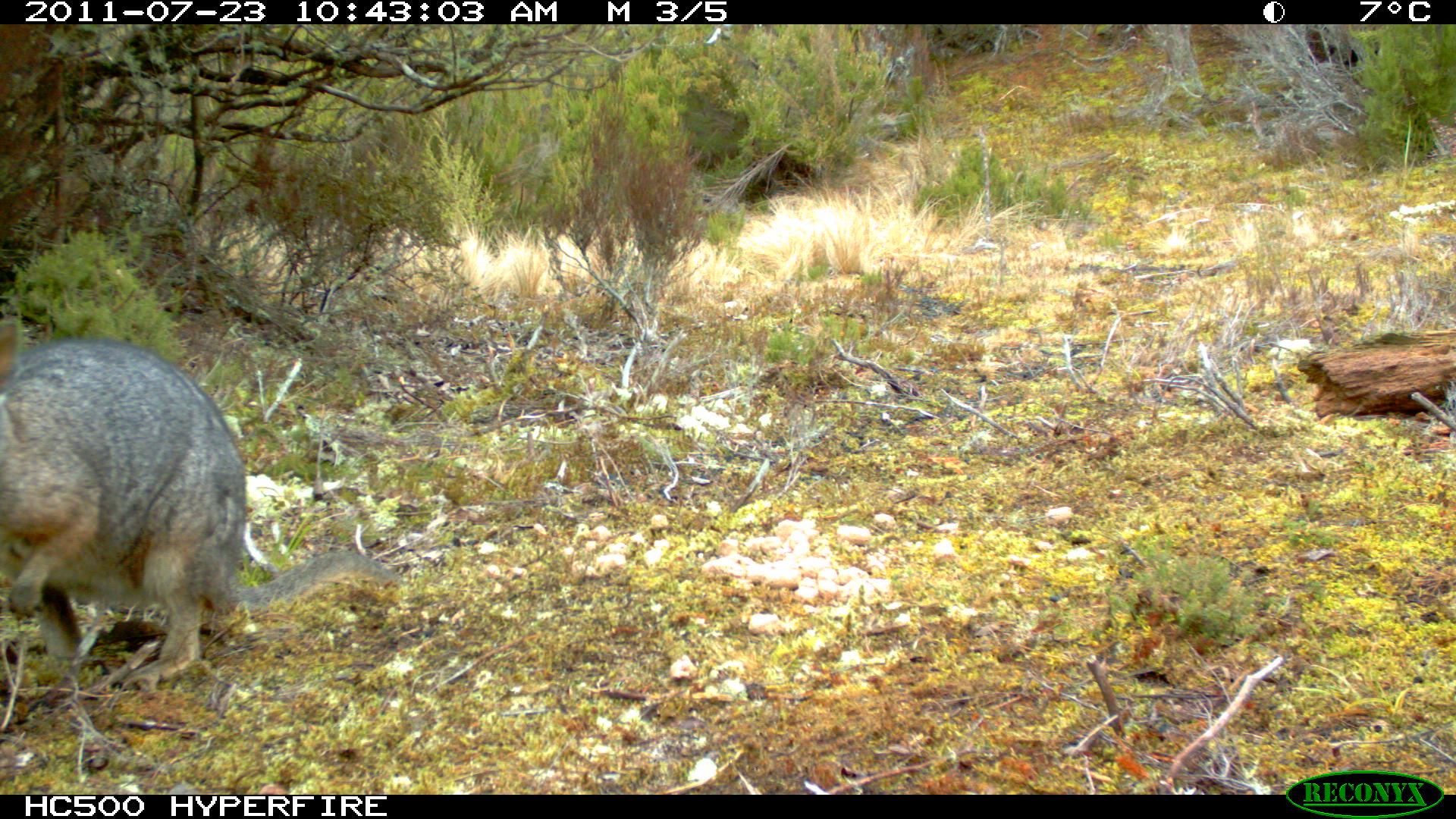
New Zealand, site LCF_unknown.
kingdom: Animalia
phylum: Chordata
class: Mammalia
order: Diprotodontia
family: Macropodidae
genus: Notamacropus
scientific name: Notamacropus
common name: wallaby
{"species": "wallaby (Notamacropus)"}